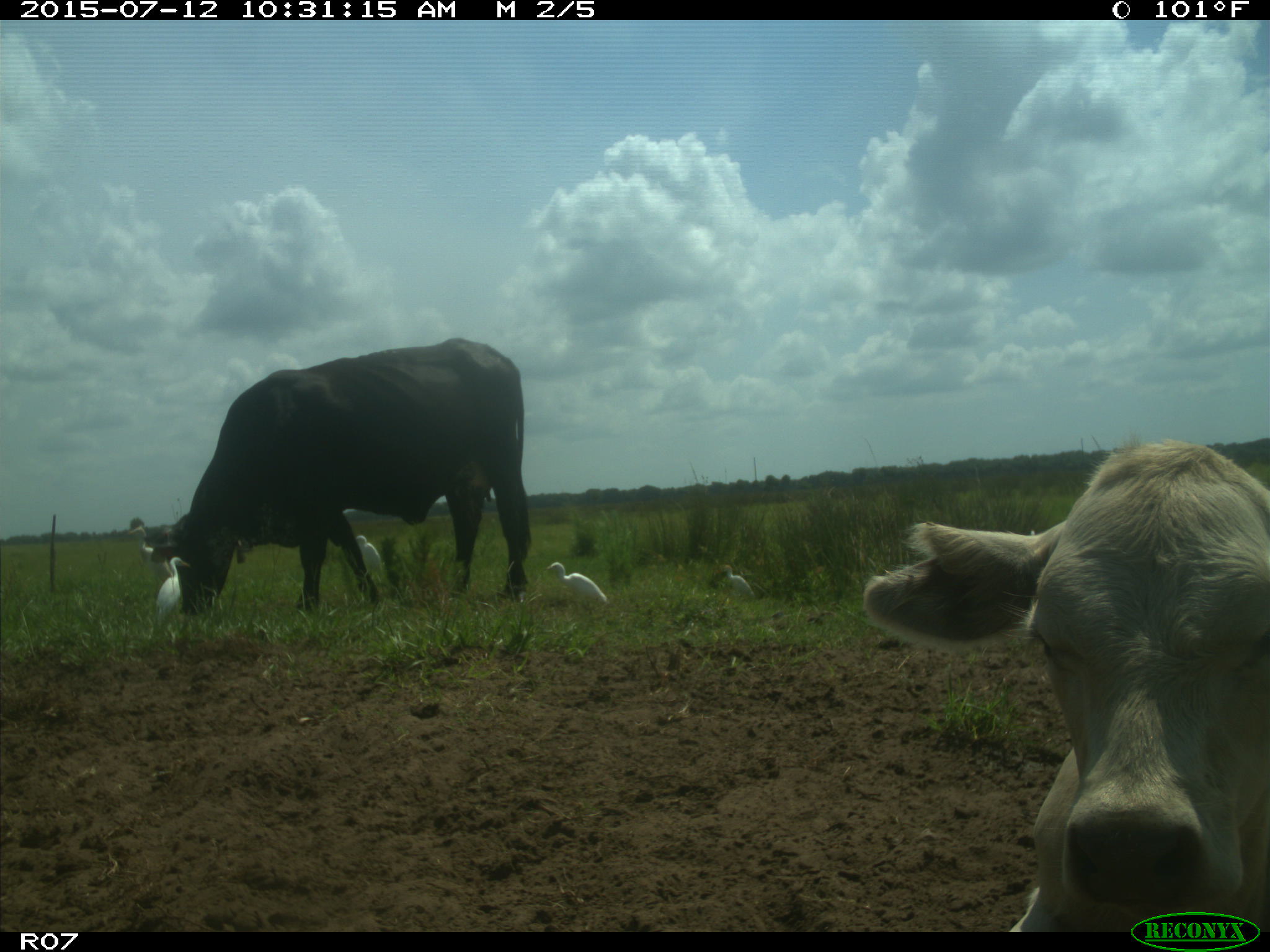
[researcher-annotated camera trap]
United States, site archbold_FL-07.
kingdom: Animalia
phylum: Chordata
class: Mammalia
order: Artiodactyla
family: Bovidae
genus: Bos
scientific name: Bos taurus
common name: domestic cow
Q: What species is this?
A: Bos taurus (domestic cow).